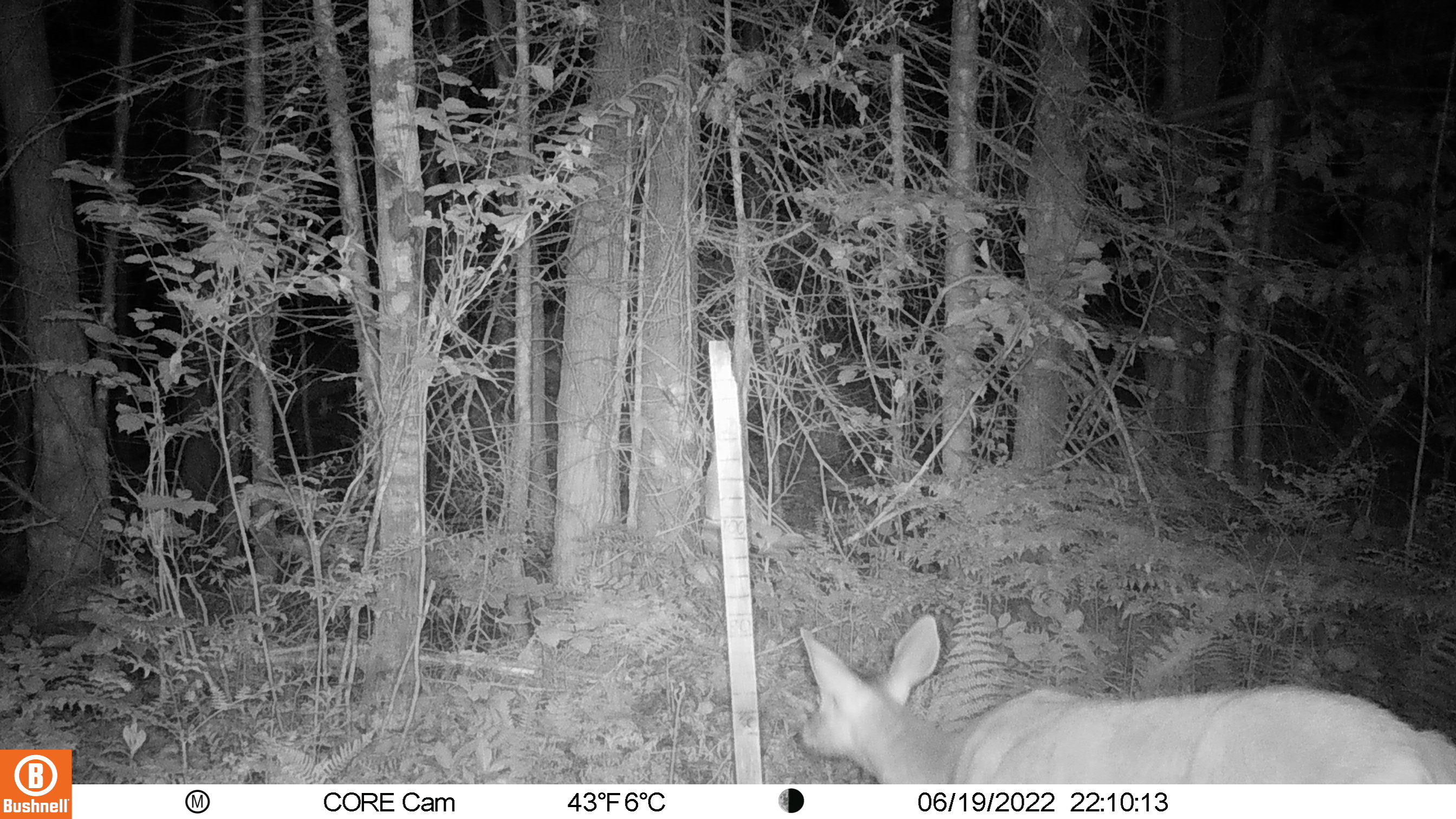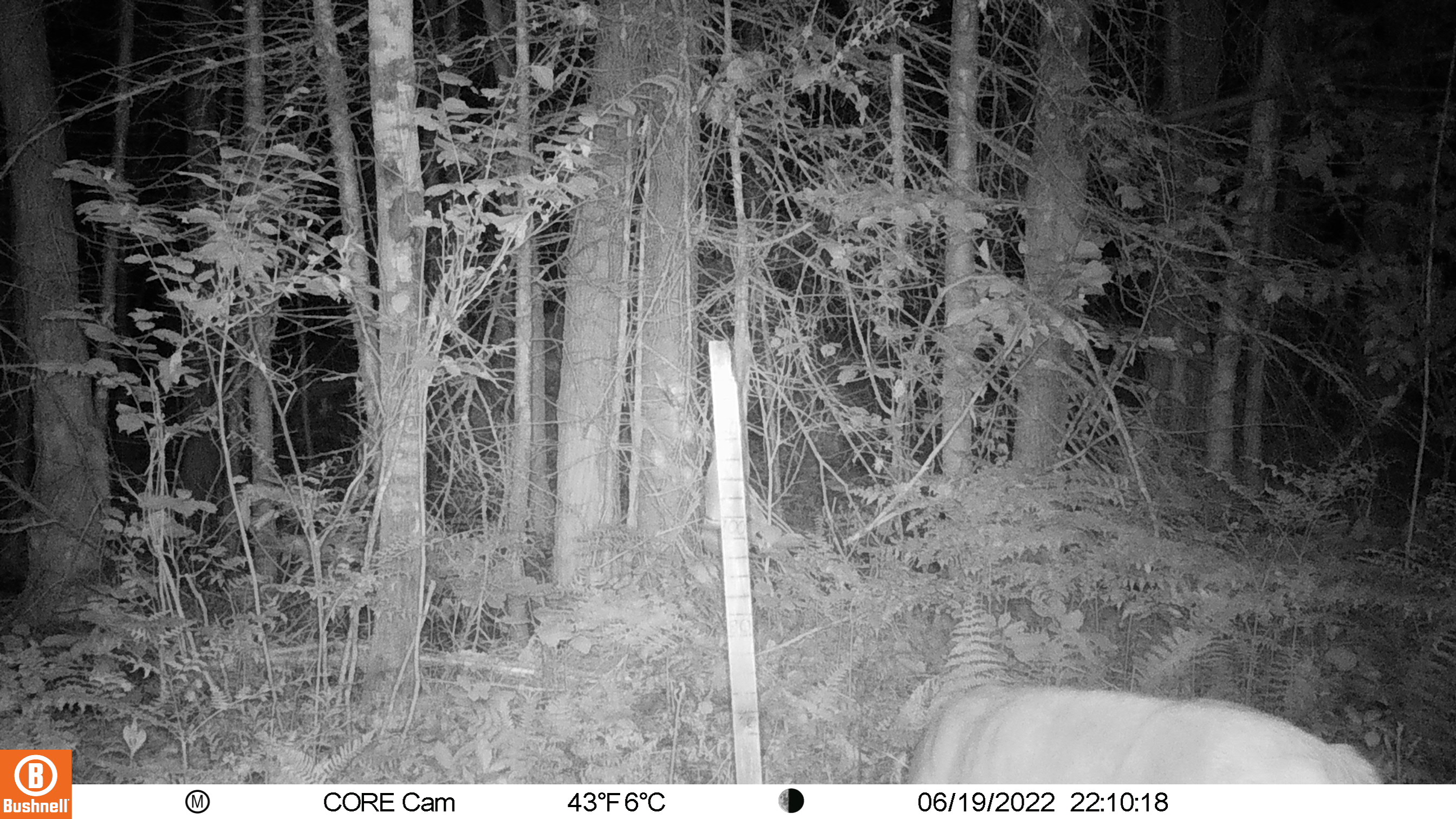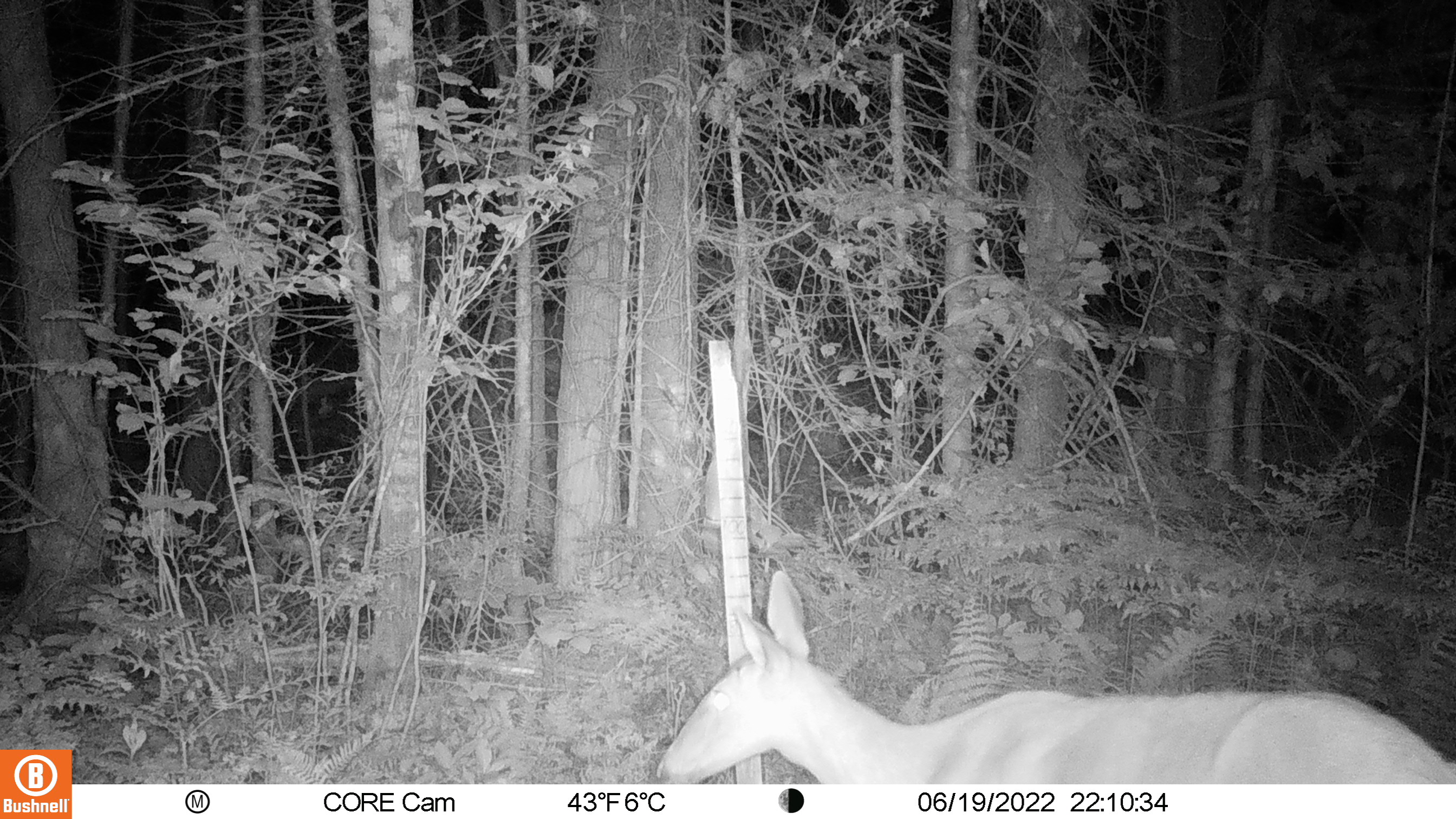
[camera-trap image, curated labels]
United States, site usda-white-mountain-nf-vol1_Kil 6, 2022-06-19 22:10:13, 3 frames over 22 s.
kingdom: Animalia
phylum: Chordata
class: Mammalia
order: Artiodactyla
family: Cervidae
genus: Odocoileus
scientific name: Odocoileus virginianus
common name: white-tailed deer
White-tailed deer (Odocoileus virginianus).